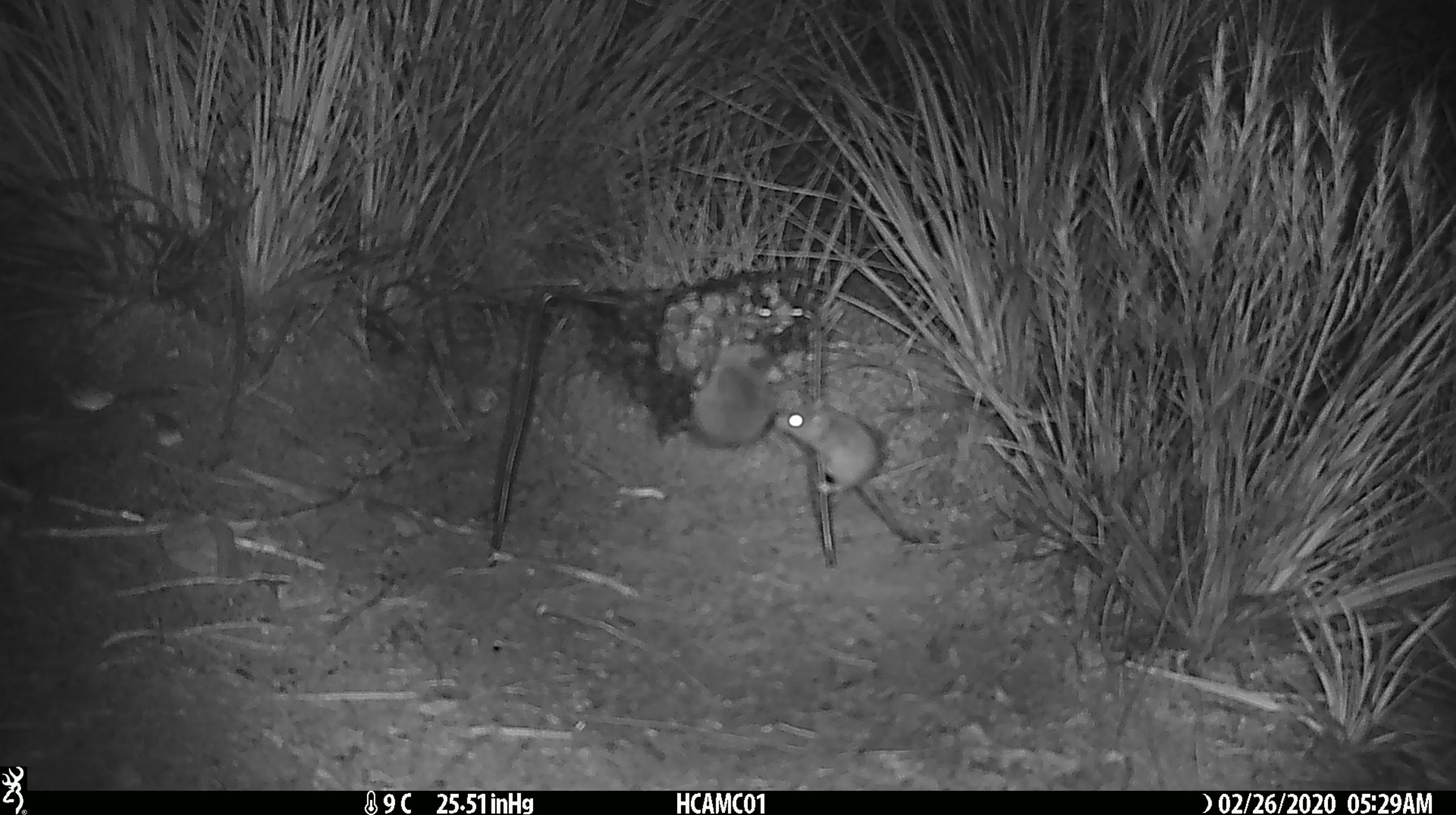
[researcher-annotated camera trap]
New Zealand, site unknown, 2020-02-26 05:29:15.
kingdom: Animalia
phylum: Chordata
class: Mammalia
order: Rodentia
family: Muridae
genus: Mus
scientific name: Mus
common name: mouse